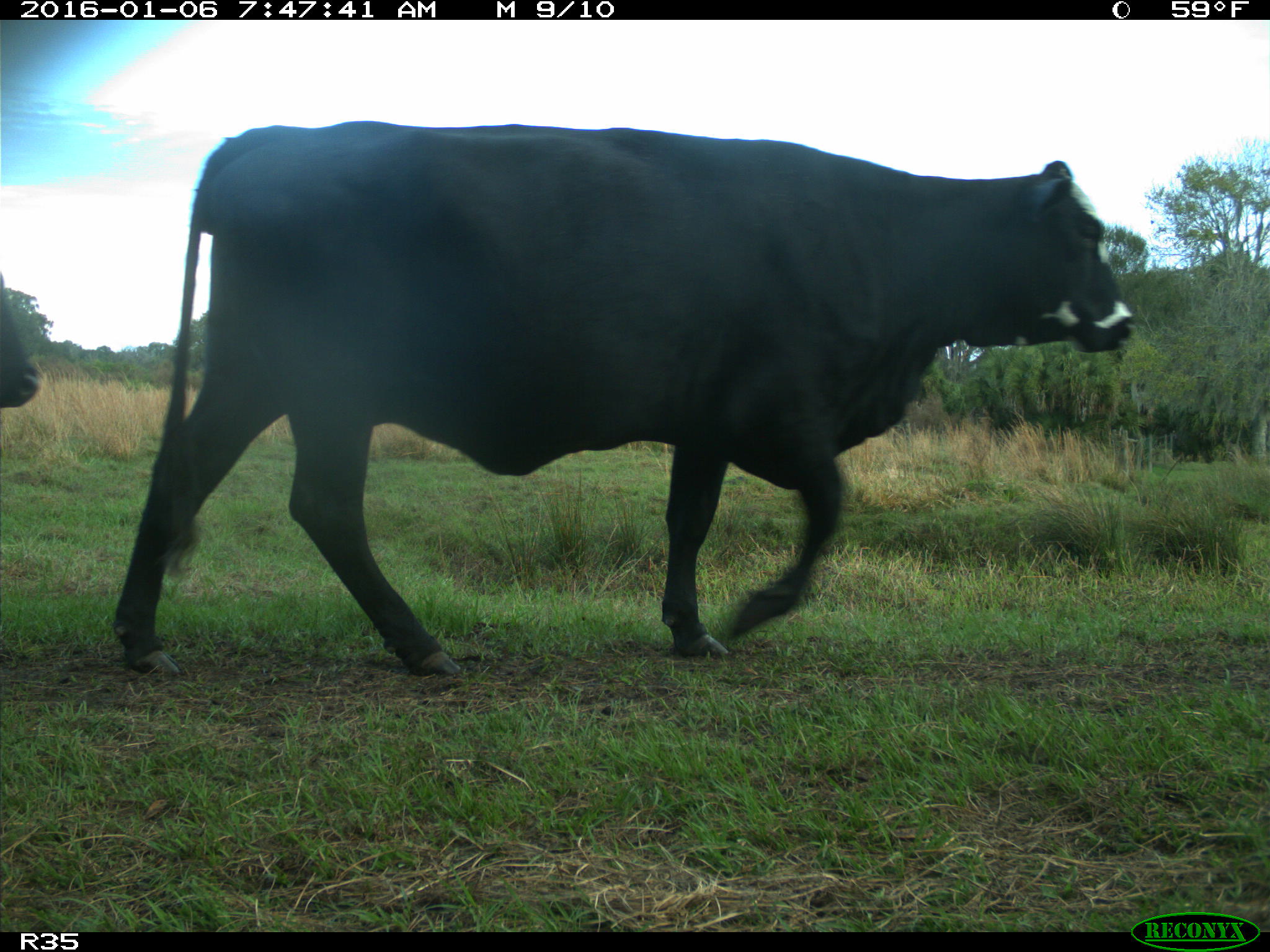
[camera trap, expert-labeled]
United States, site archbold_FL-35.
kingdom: Animalia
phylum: Chordata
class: Mammalia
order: Artiodactyla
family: Bovidae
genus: Bos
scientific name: Bos taurus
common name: domestic cow